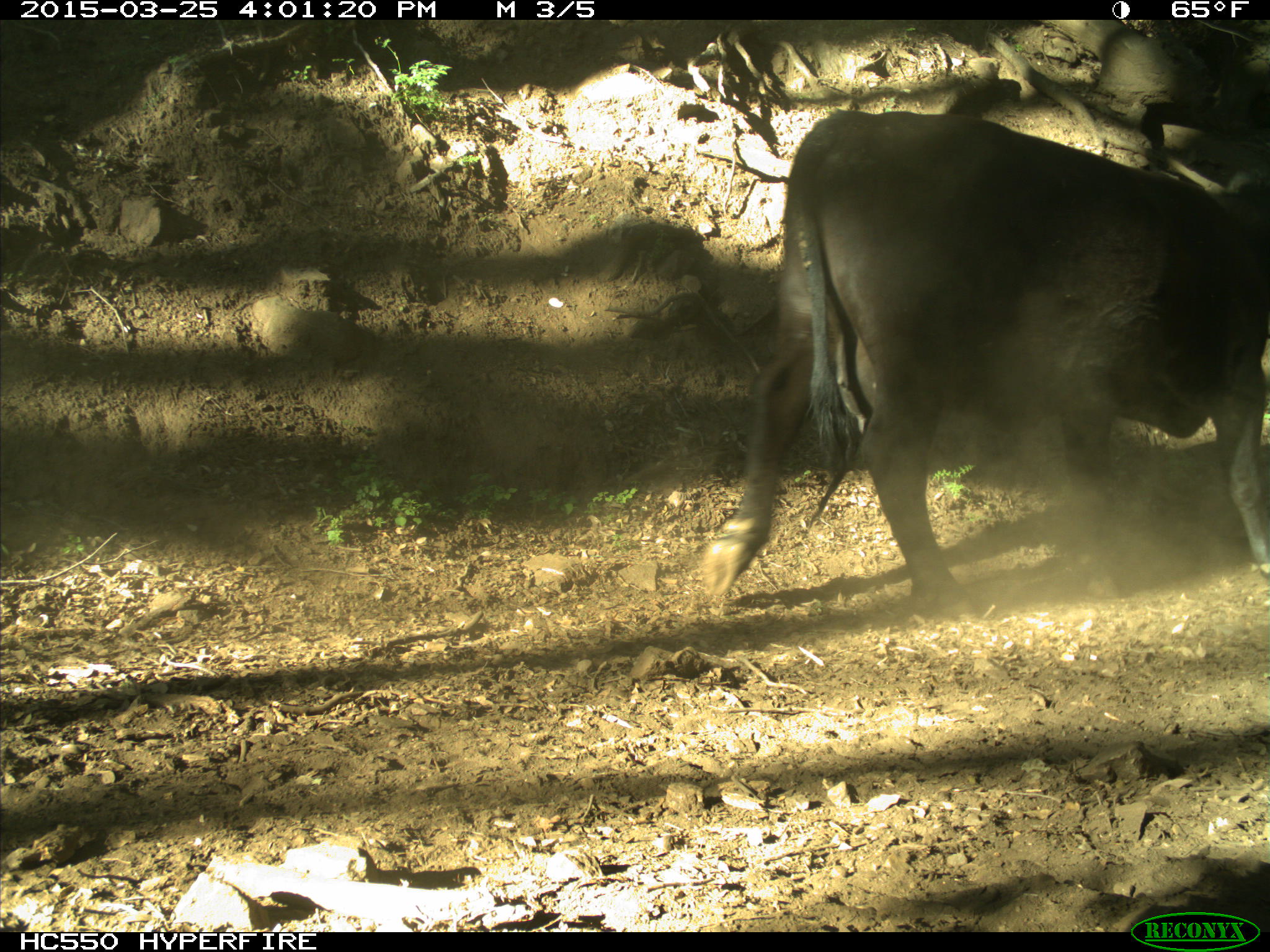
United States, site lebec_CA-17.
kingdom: Animalia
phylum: Chordata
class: Mammalia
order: Artiodactyla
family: Bovidae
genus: Bos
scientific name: Bos taurus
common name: domestic cow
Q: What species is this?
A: Bos taurus (domestic cow).